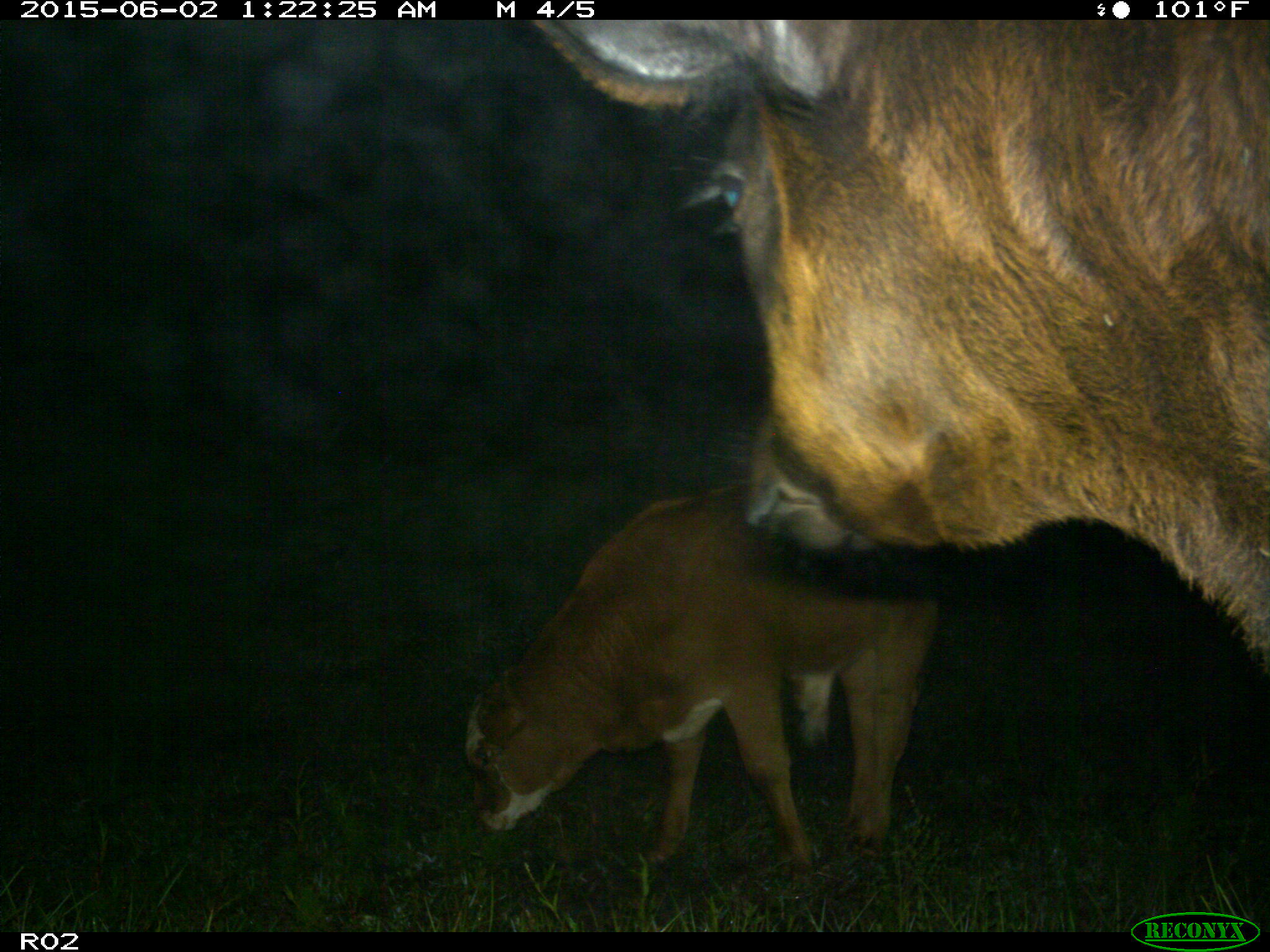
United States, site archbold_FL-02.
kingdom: Animalia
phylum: Chordata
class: Mammalia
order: Artiodactyla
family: Bovidae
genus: Bos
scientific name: Bos taurus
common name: domestic cow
Bos taurus (domestic cow).